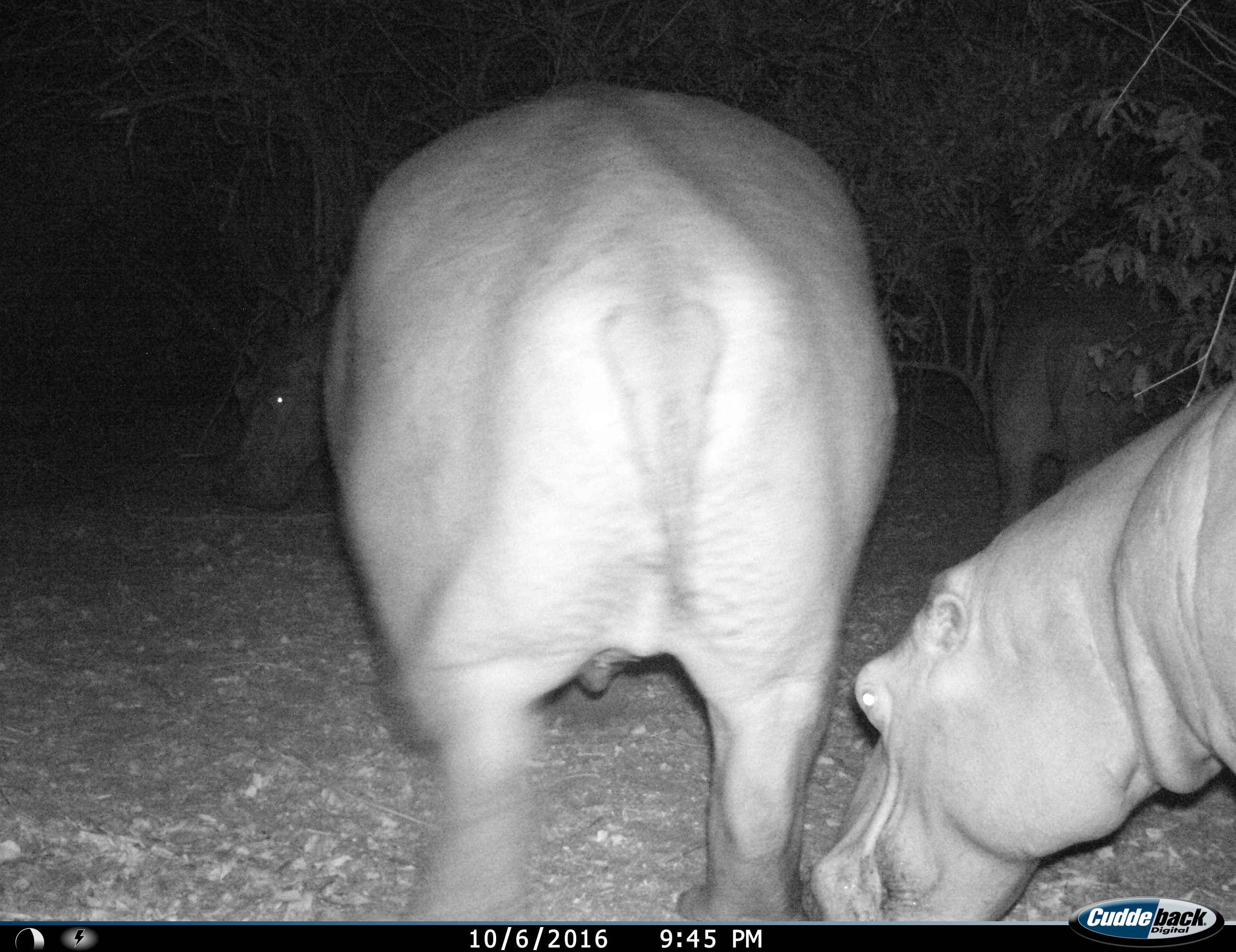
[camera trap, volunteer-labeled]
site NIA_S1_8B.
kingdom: Animalia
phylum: Chordata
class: Mammalia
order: Artiodactyla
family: Hippopotamidae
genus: Hippopotamus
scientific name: Hippopotamus amphibius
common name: hippopotamus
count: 4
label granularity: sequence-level